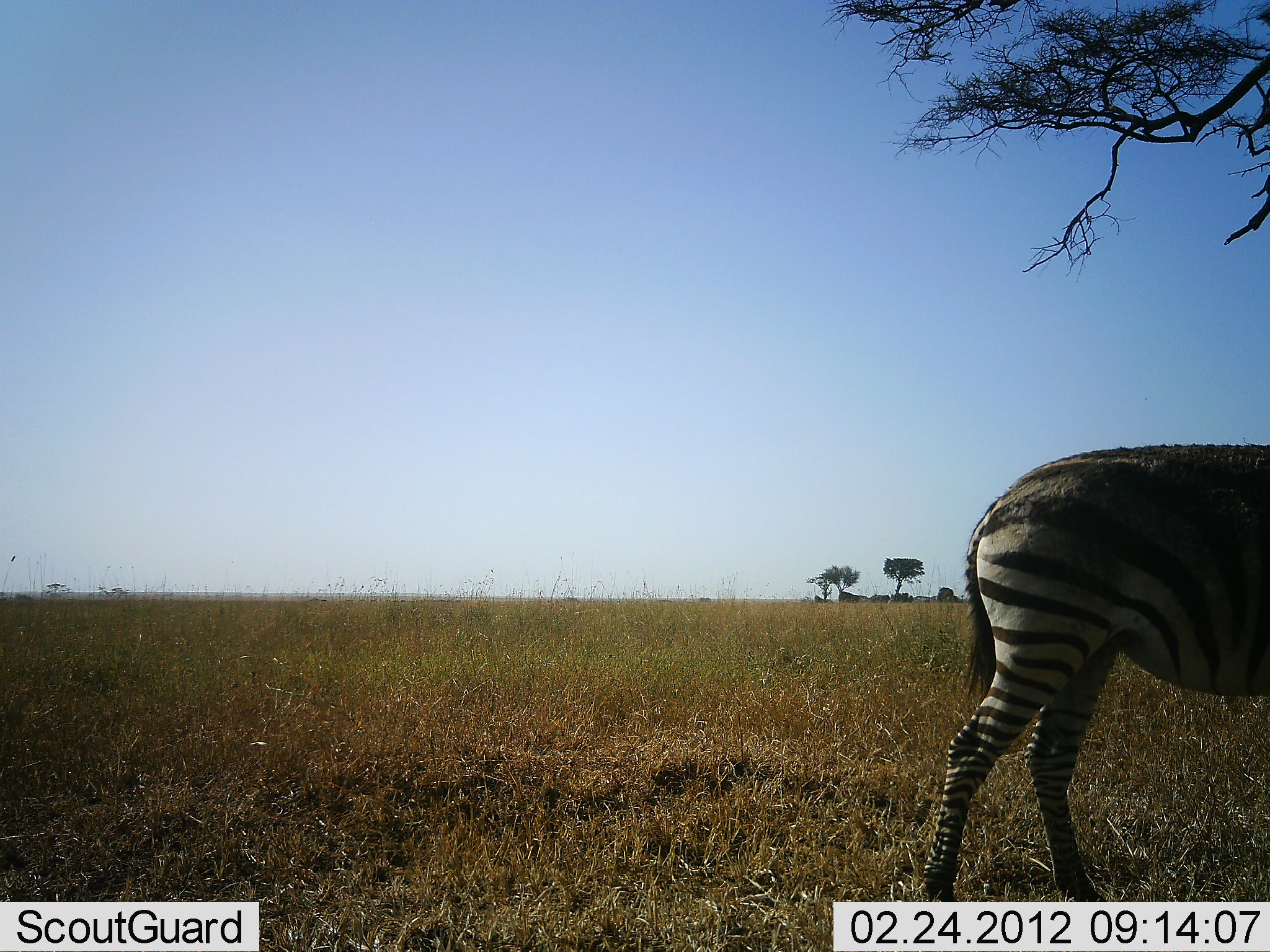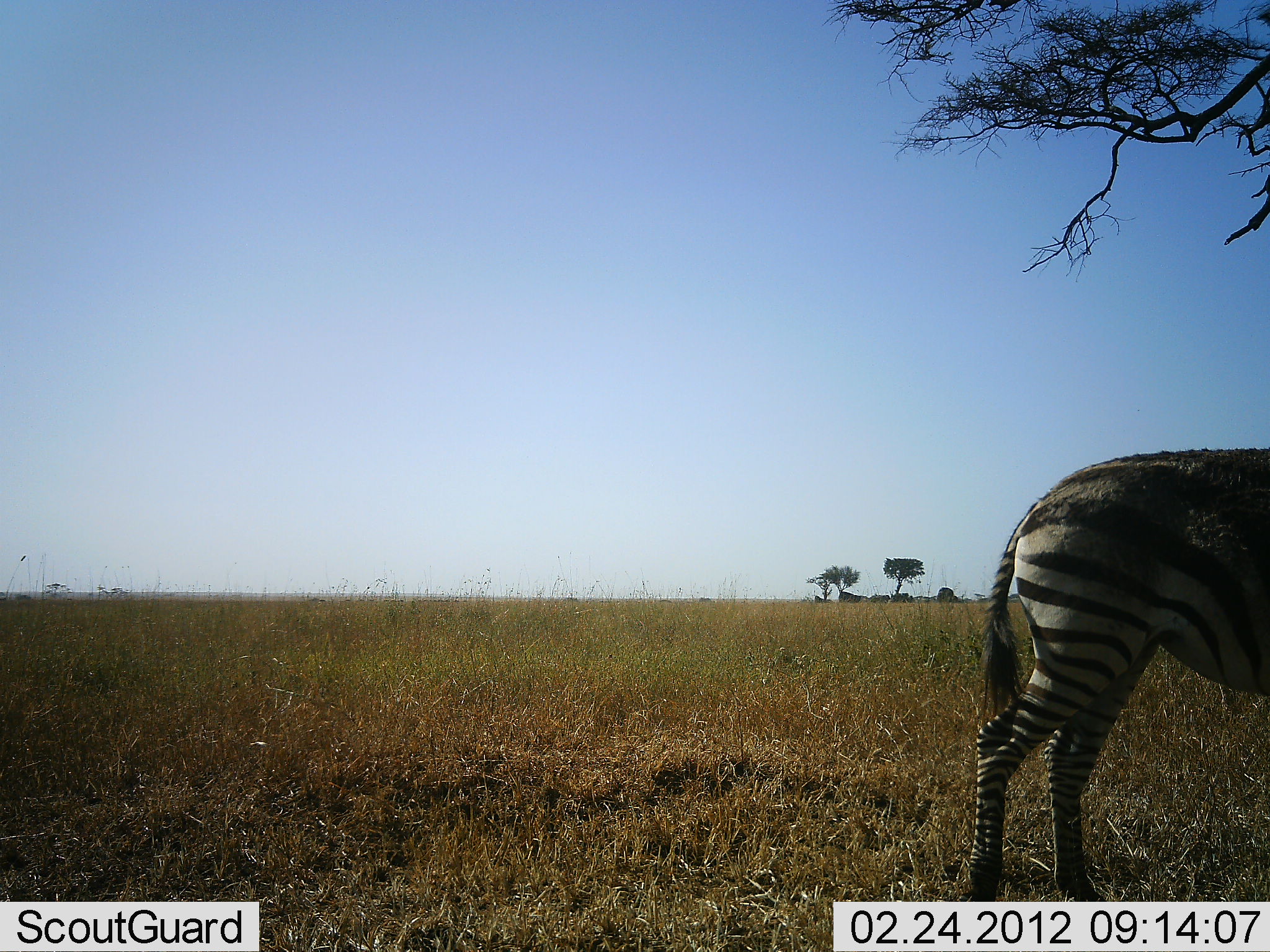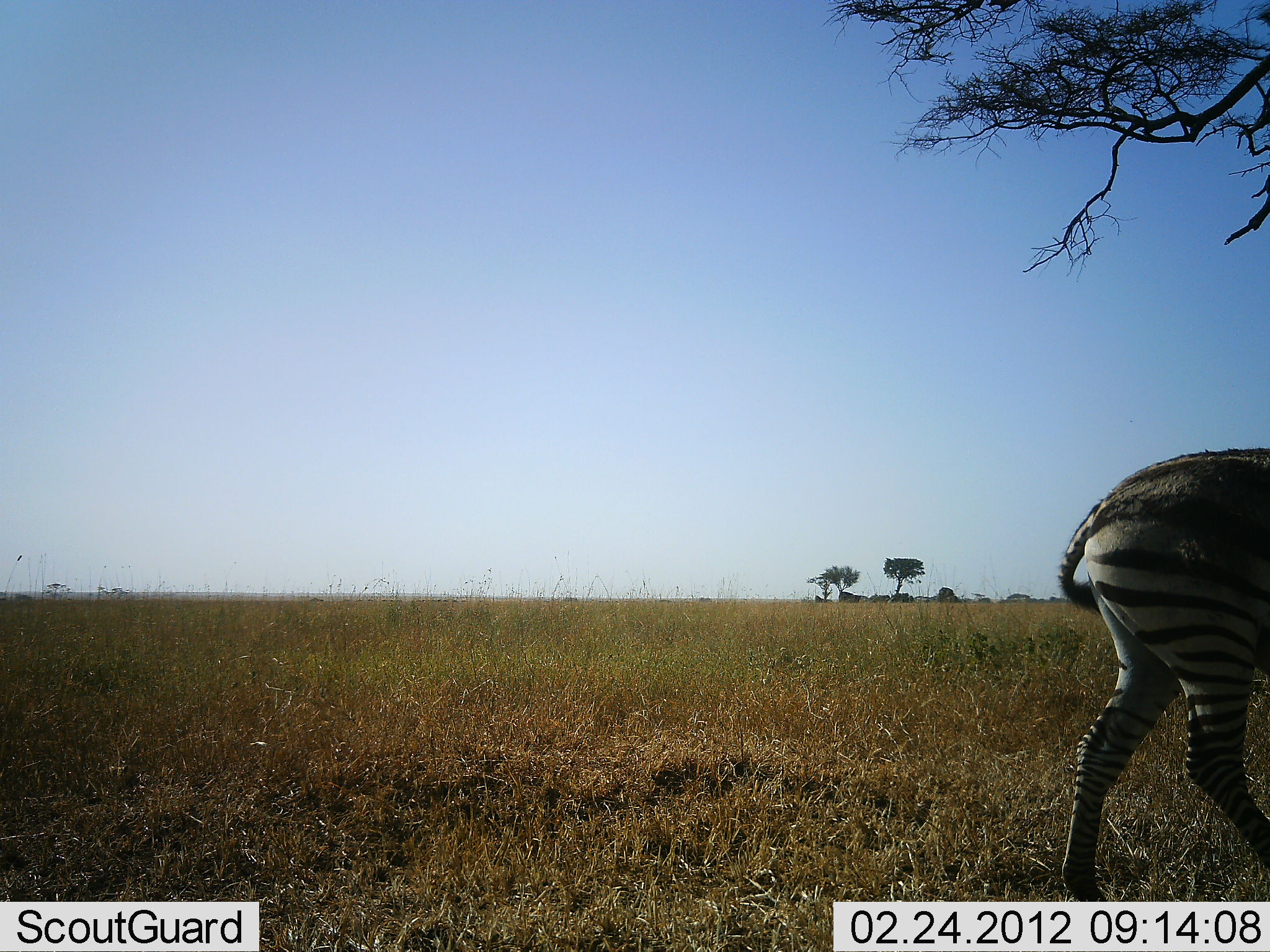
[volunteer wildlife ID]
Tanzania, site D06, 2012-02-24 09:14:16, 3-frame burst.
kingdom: Animalia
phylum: Chordata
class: Mammalia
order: Perissodactyla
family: Equidae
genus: Equus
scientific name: Equus quagga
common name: plains zebra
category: zebra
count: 1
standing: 19%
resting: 0%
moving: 81%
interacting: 0%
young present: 0%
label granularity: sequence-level